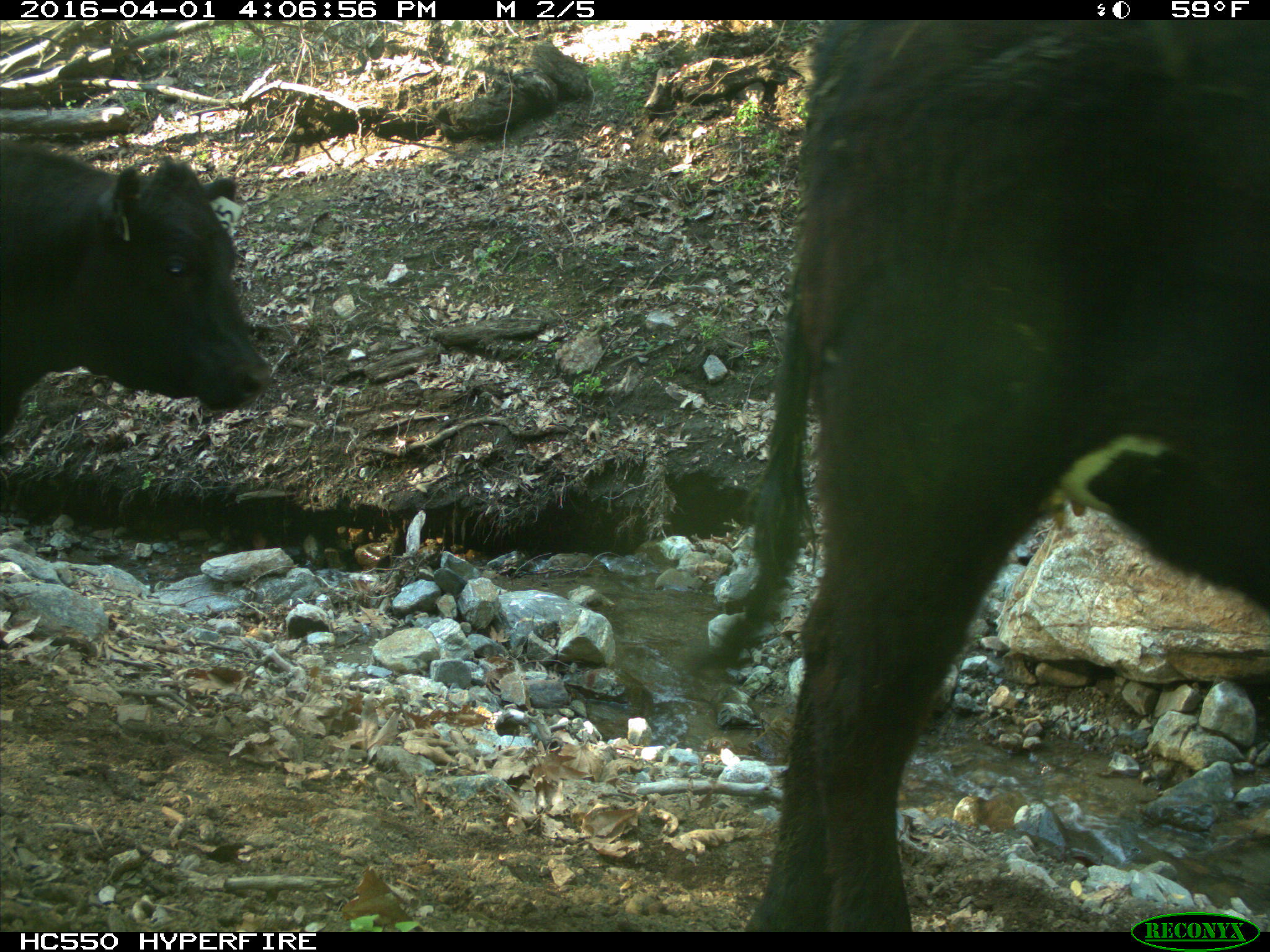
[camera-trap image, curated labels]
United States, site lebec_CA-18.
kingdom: Animalia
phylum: Chordata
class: Mammalia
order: Artiodactyla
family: Bovidae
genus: Bos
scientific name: Bos taurus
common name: domestic cow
Bos taurus (domestic cow).